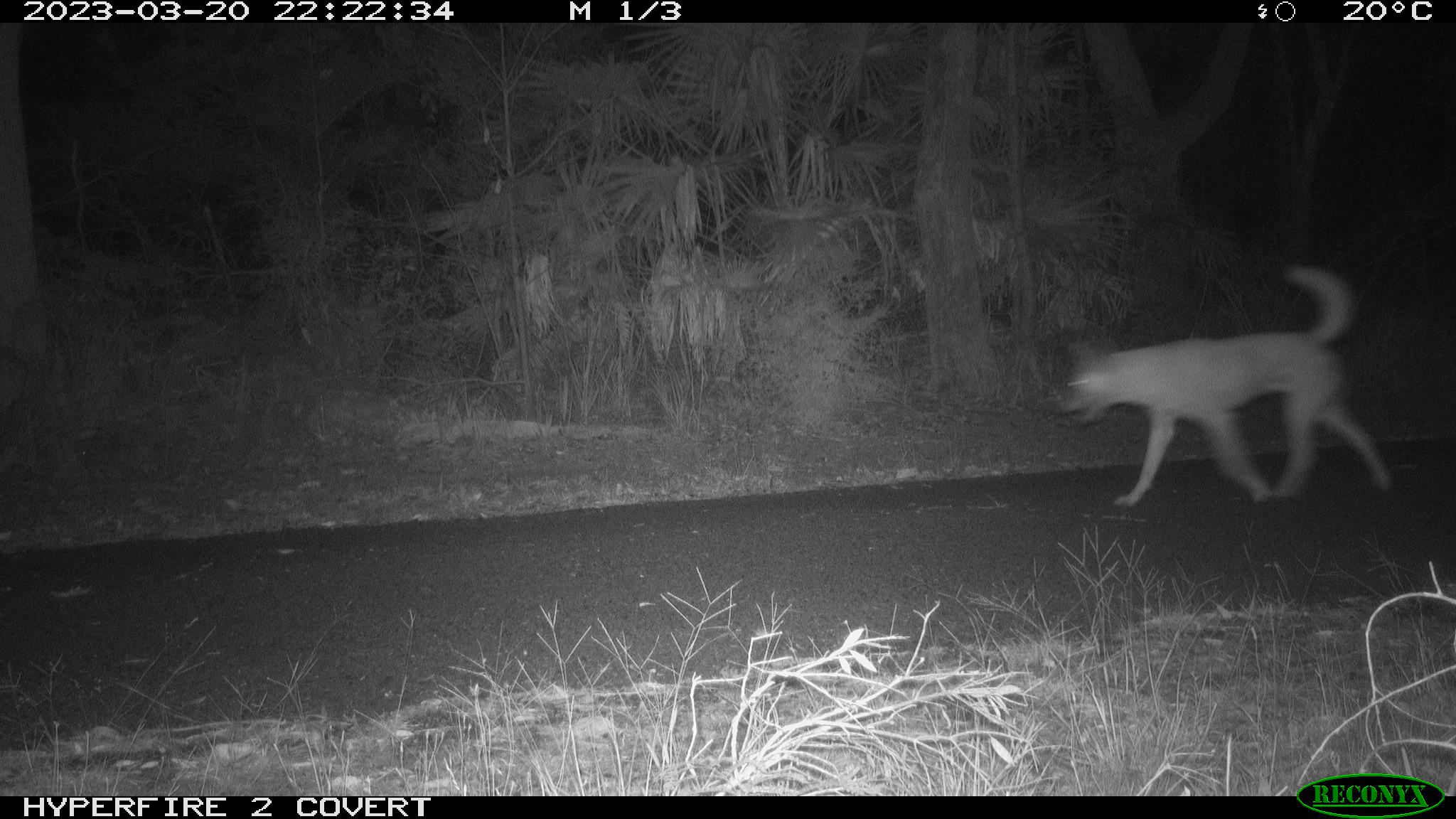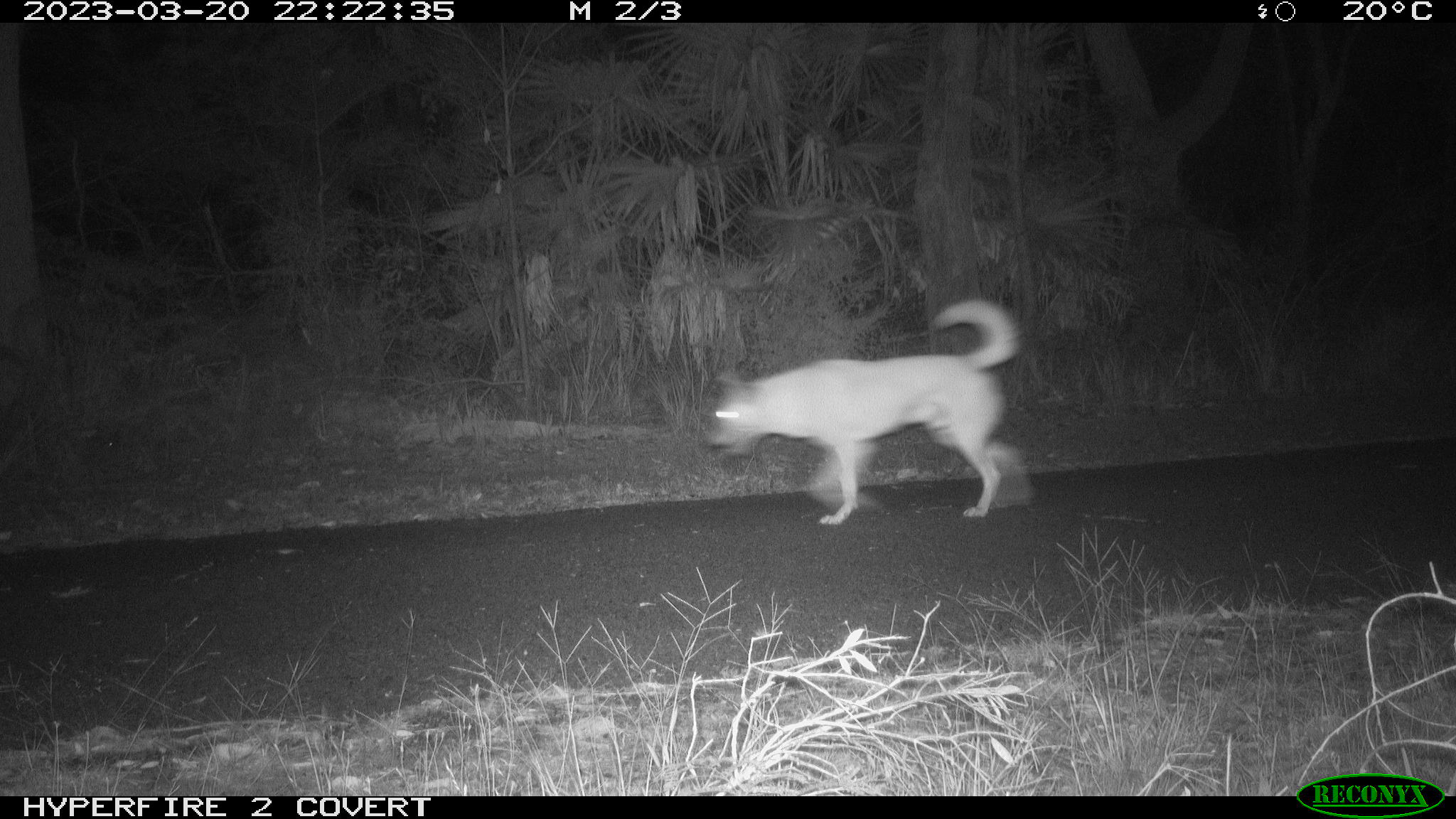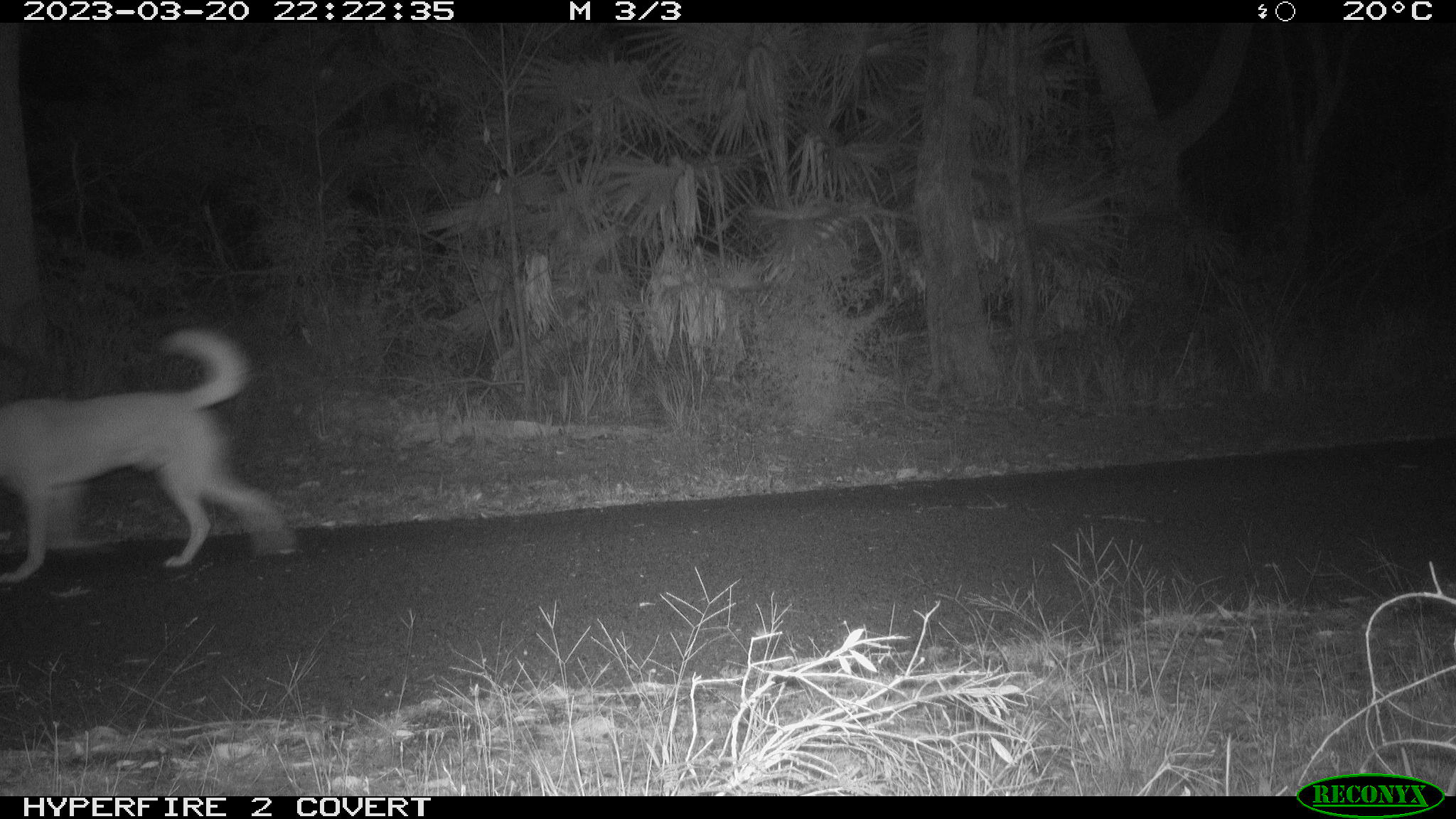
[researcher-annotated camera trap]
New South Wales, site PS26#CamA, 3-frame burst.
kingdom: Animalia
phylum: Chordata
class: Mammalia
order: Carnivora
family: Canidae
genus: Canis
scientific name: Canis familiaris dingo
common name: dingo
Dingo (Canis familiaris dingo).